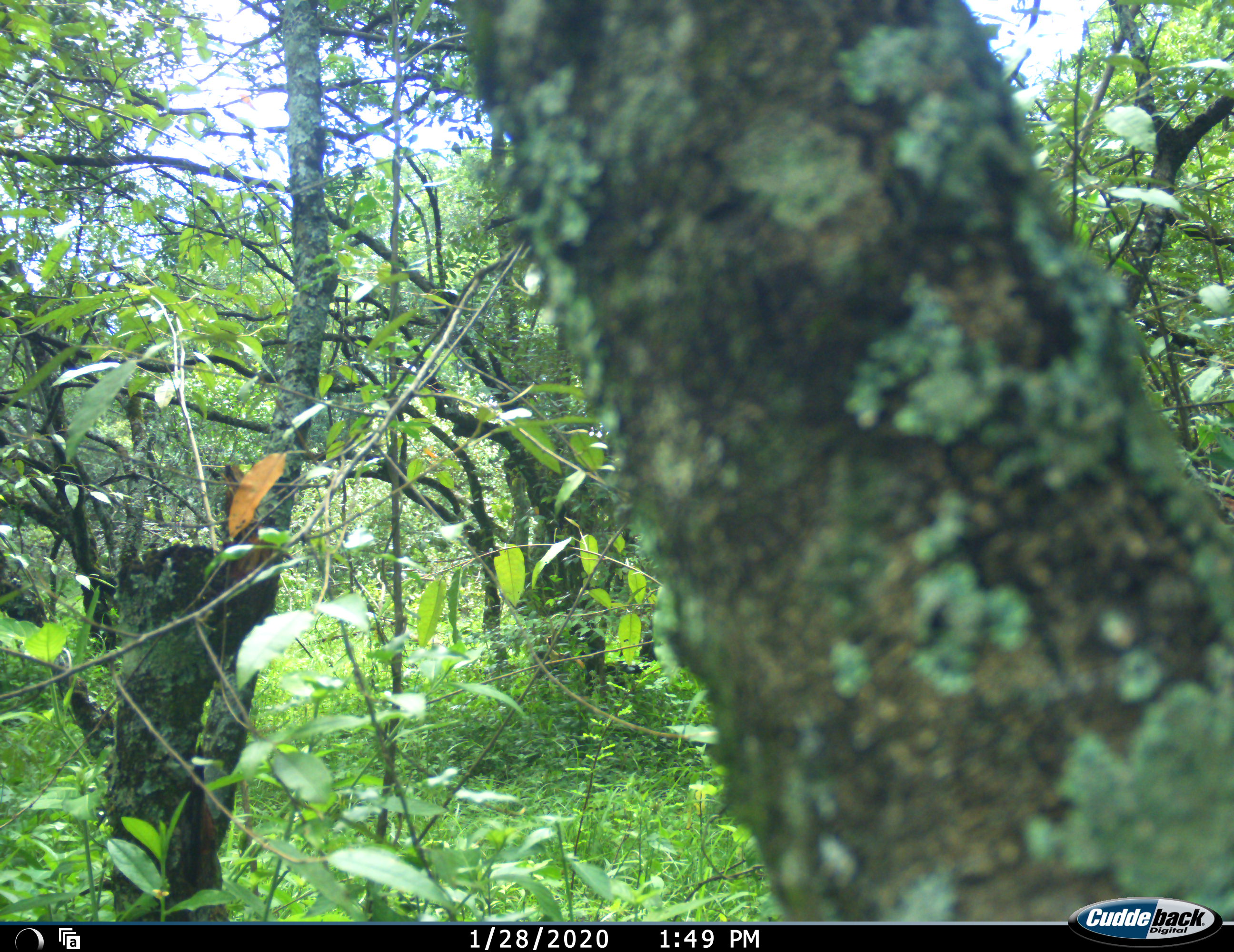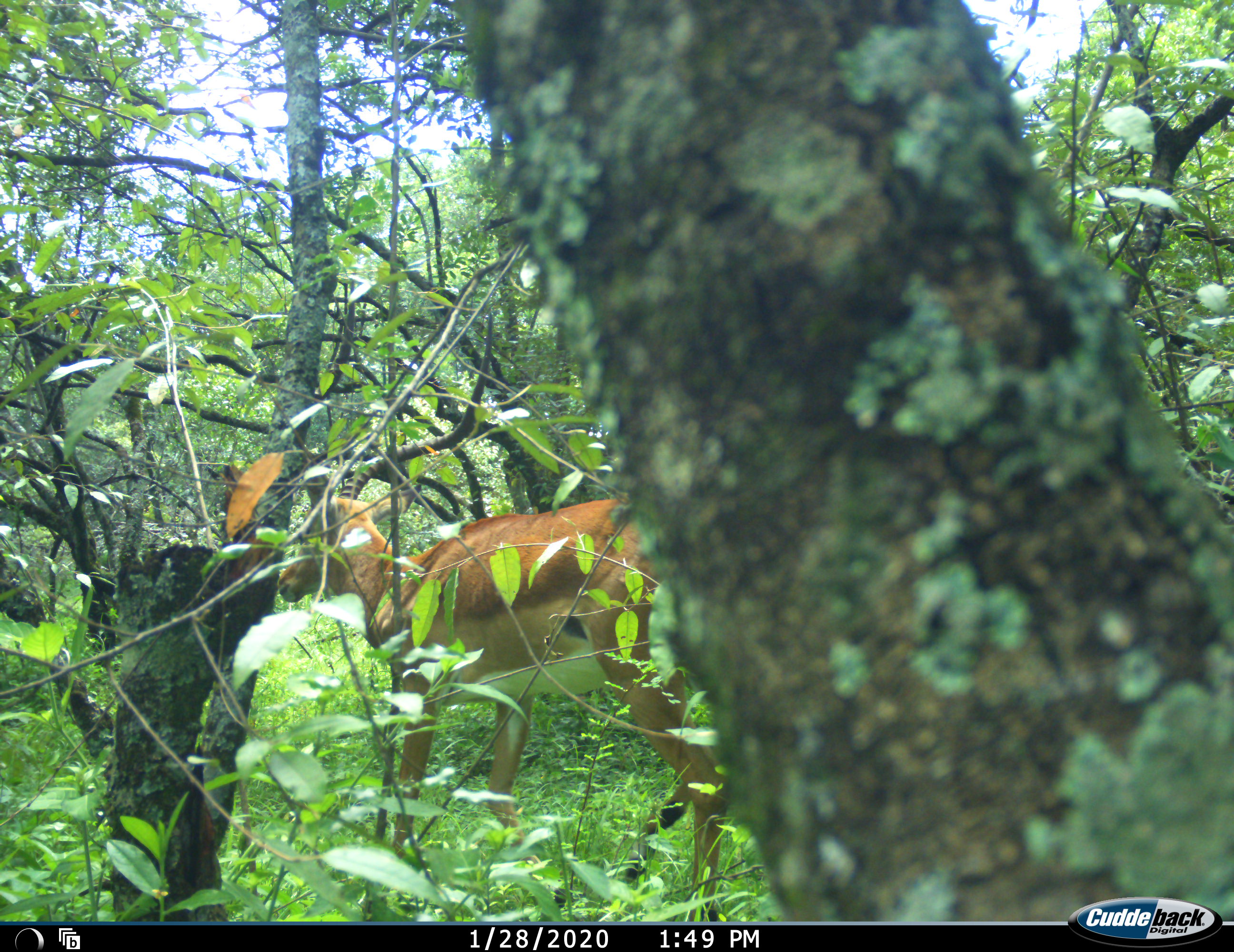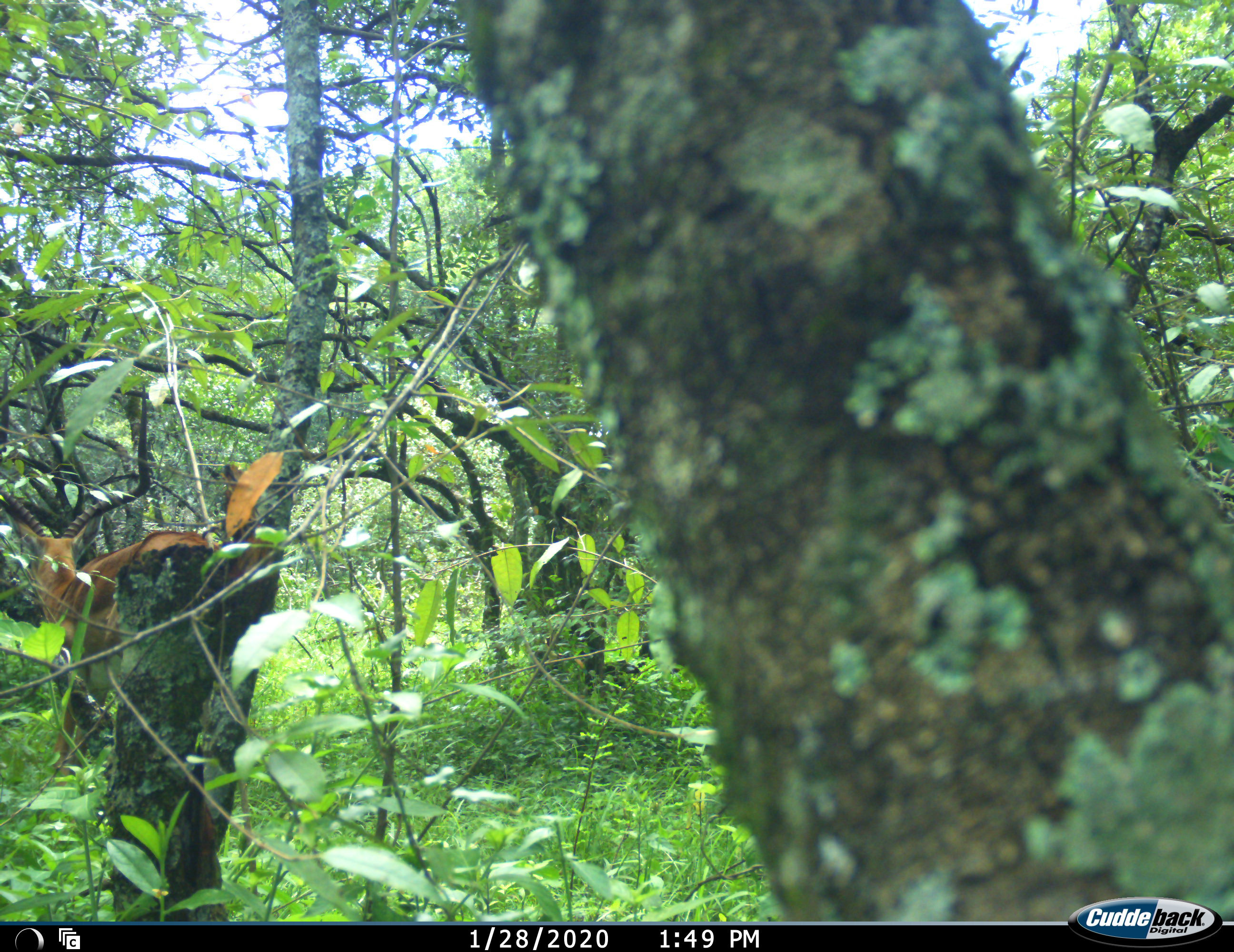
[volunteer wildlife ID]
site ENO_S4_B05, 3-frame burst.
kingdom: Animalia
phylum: Chordata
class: Mammalia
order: Artiodactyla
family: Bovidae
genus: Aepyceros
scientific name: Aepyceros melampus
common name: impala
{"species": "impala (Aepyceros melampus)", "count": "1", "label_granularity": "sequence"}